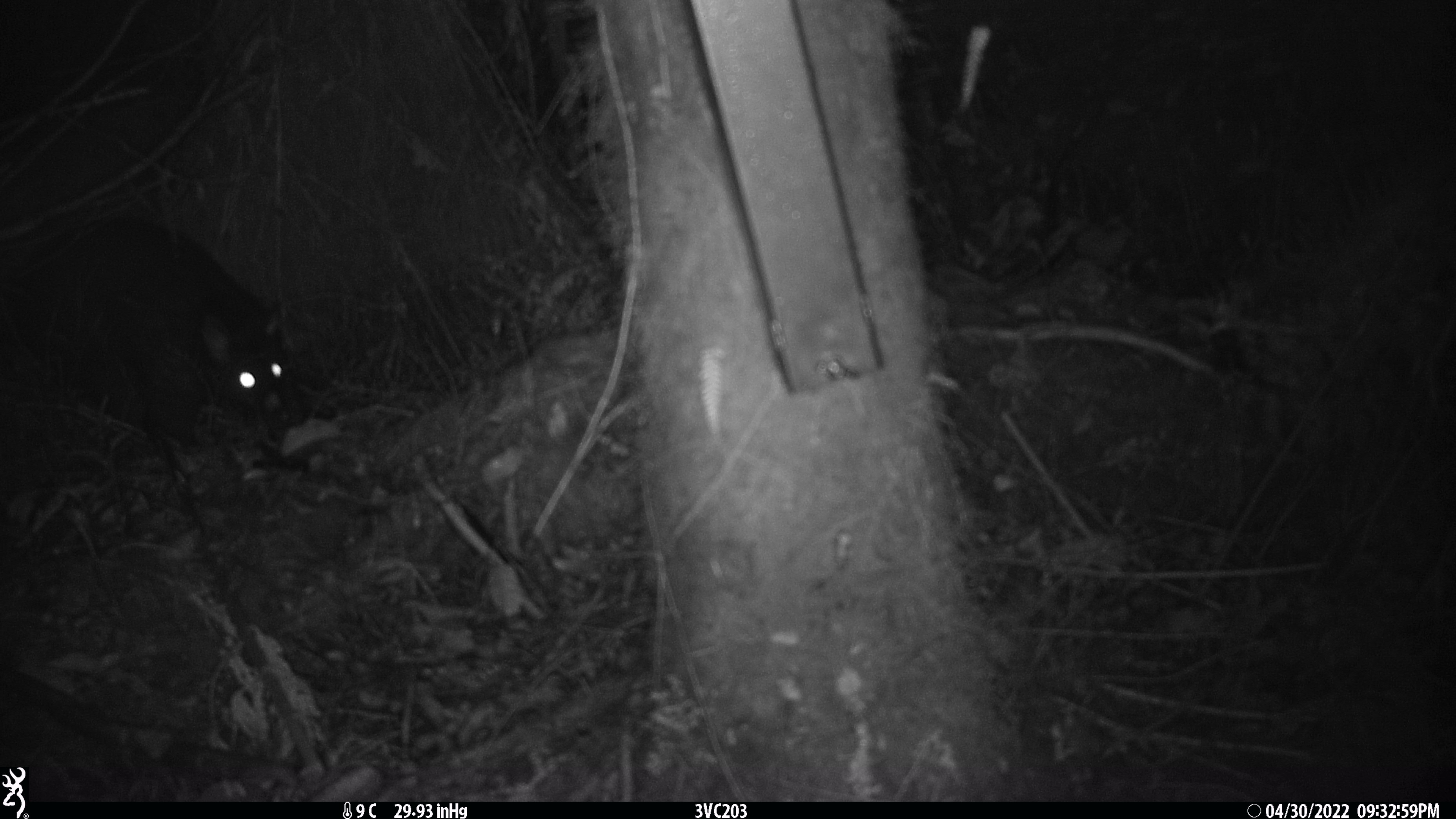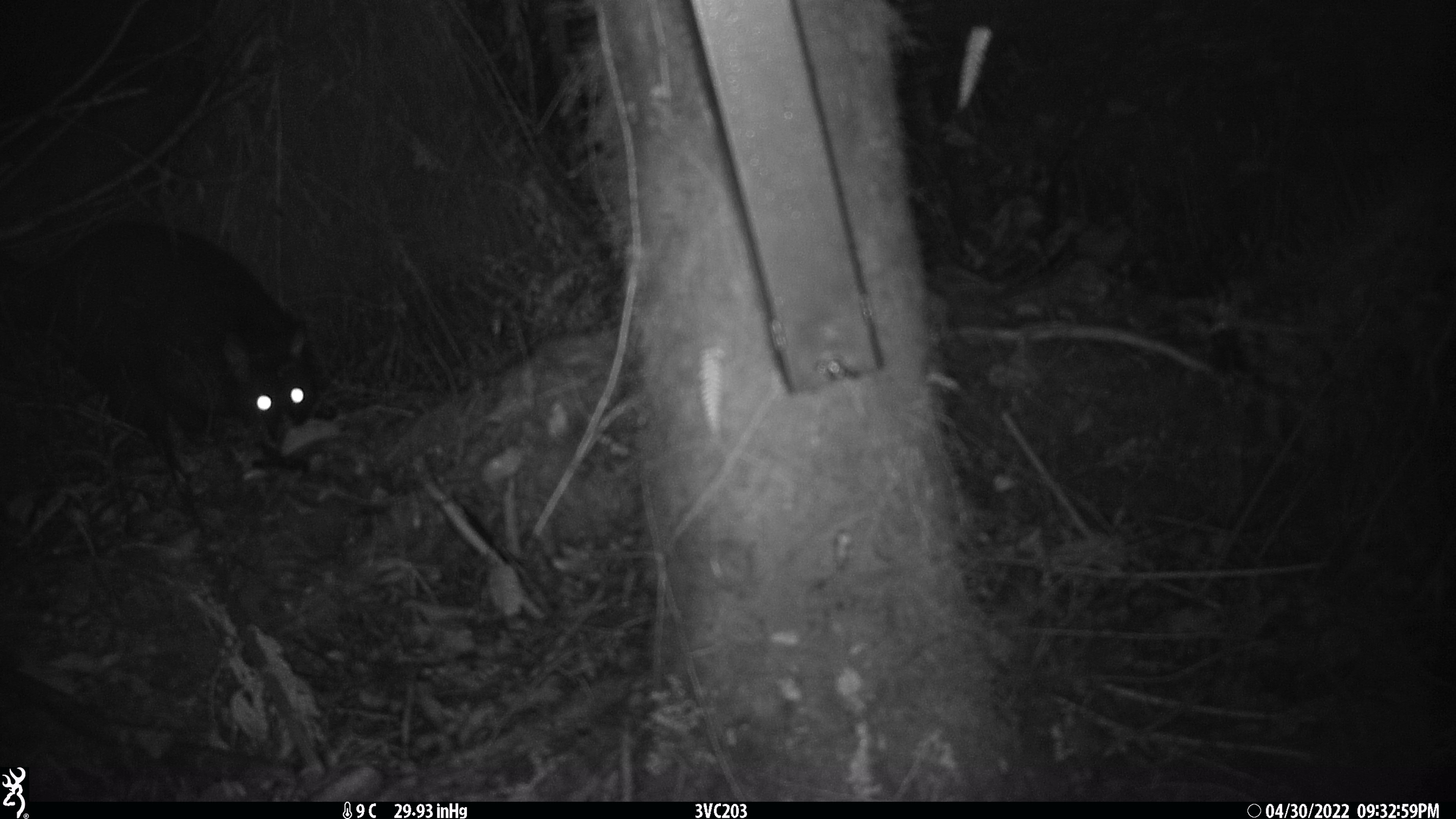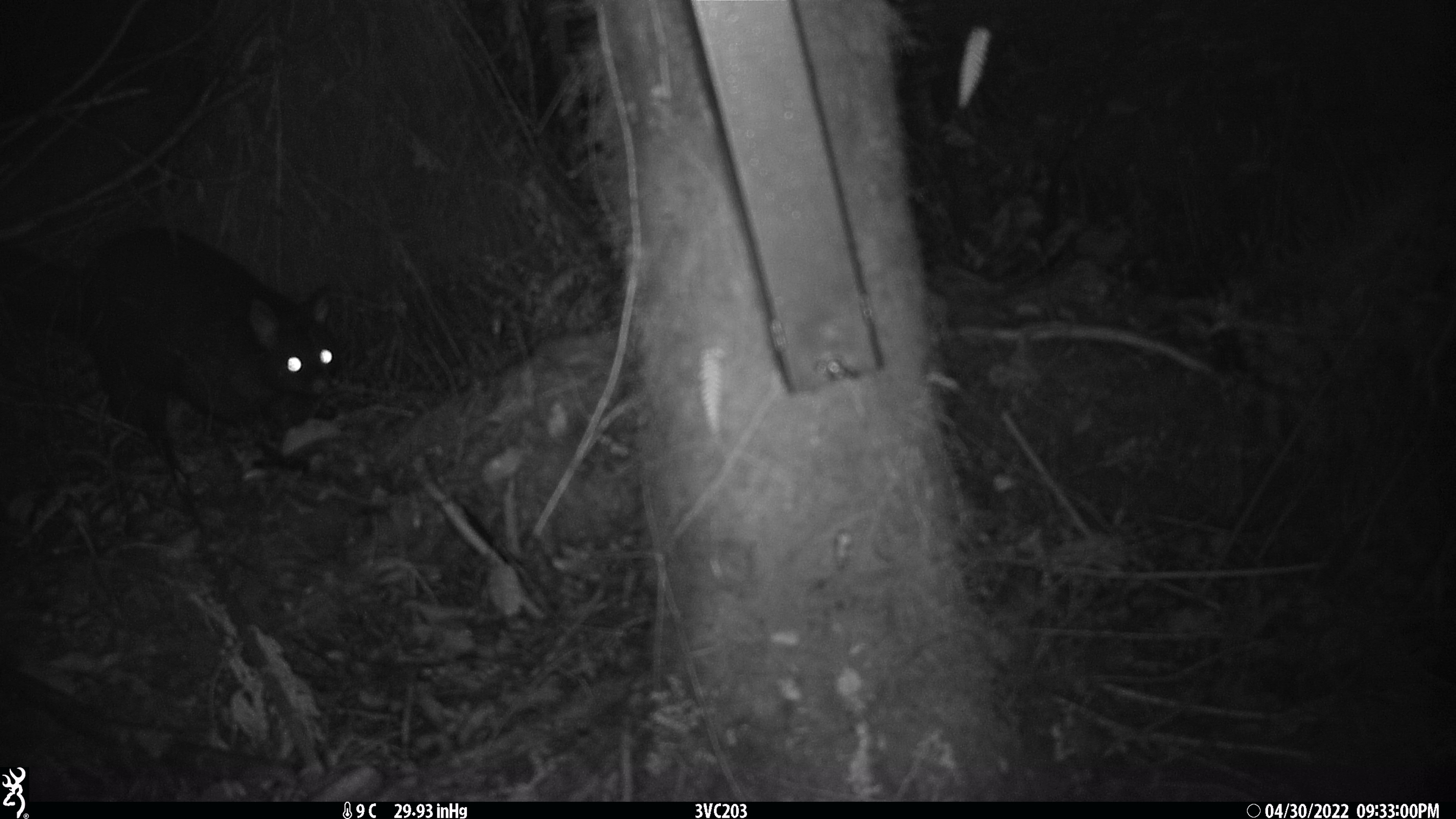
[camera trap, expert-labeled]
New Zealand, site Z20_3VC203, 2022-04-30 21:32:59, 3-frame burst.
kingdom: Animalia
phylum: Chordata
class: Mammalia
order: Diprotodontia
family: Phalangeridae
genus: Trichosurus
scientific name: Trichosurus vulpecula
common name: common brushtail possum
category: possum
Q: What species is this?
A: Possum (common brushtail possum) (Trichosurus vulpecula).